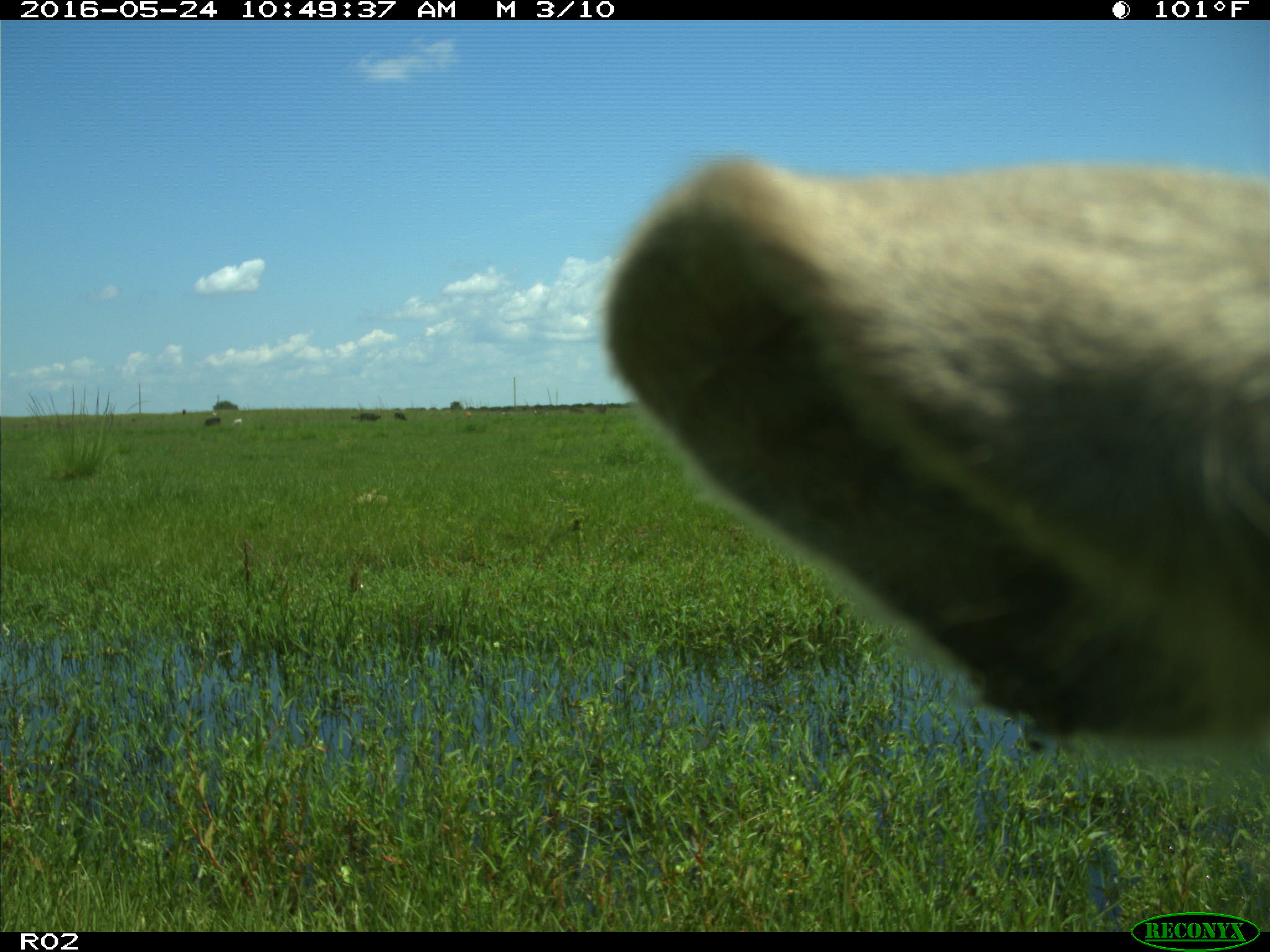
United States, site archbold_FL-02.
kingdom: Animalia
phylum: Chordata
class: Mammalia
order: Artiodactyla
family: Bovidae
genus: Bos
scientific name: Bos taurus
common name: domestic cow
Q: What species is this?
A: Bos taurus (domestic cow).